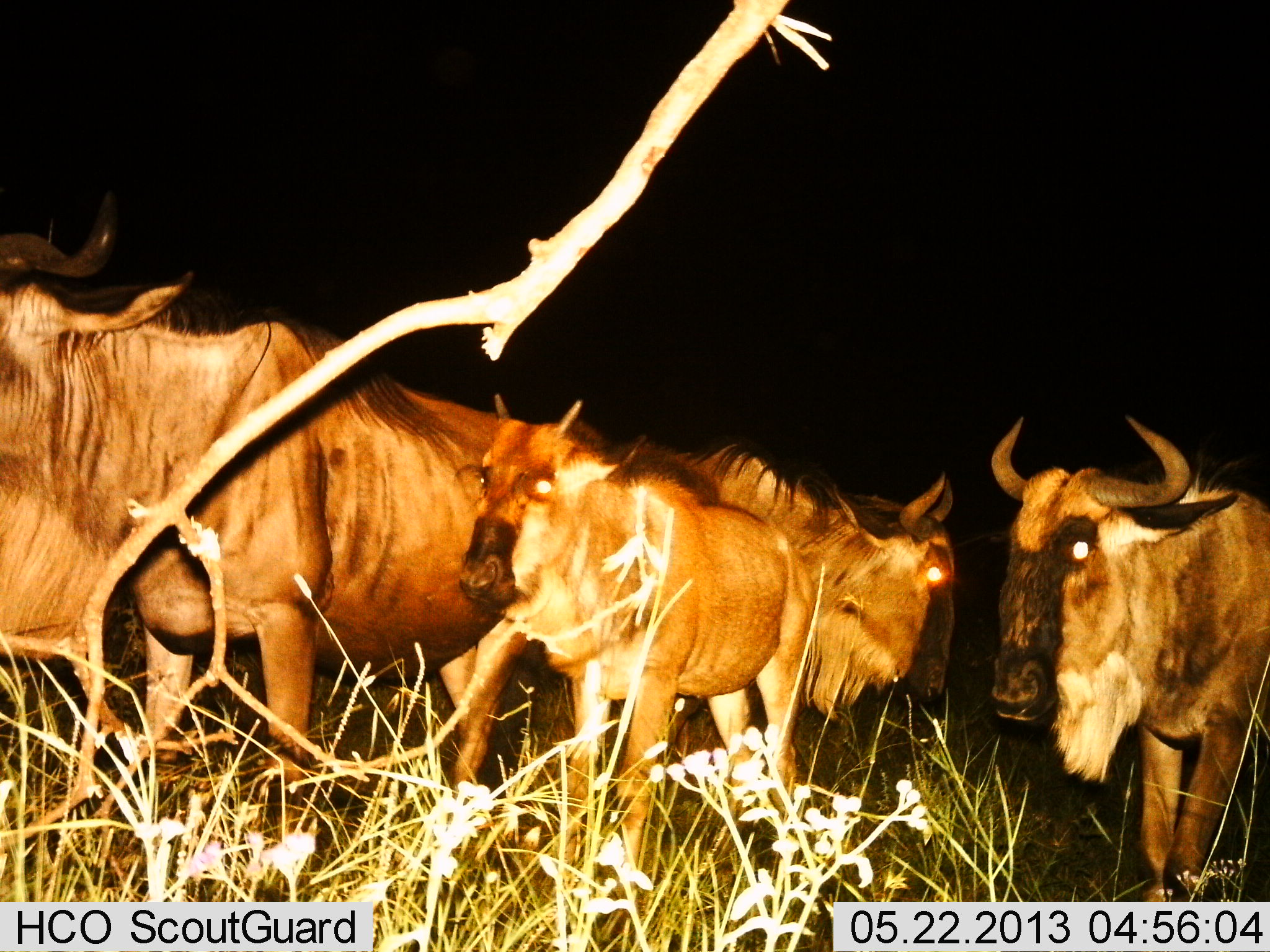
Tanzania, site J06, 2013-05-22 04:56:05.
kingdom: Animalia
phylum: Chordata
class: Mammalia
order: Artiodactyla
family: Bovidae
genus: Connochaetes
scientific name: Connochaetes taurinus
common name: blue wildebeest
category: wildebeest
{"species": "wildebeest (blue wildebeest) (Connochaetes taurinus)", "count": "5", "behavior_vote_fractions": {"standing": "96%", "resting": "0%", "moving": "21%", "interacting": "0%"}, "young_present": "43%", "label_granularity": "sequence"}